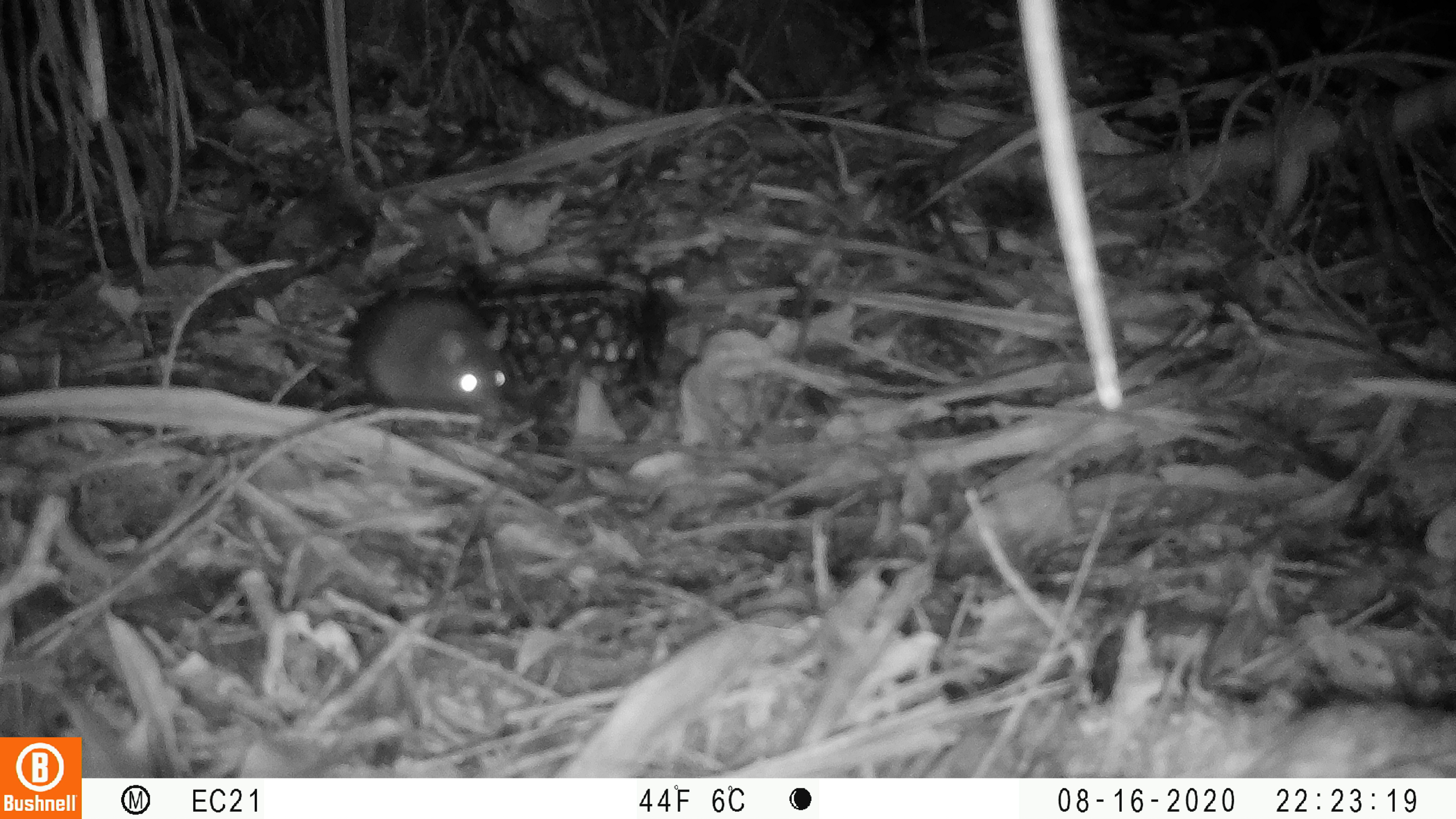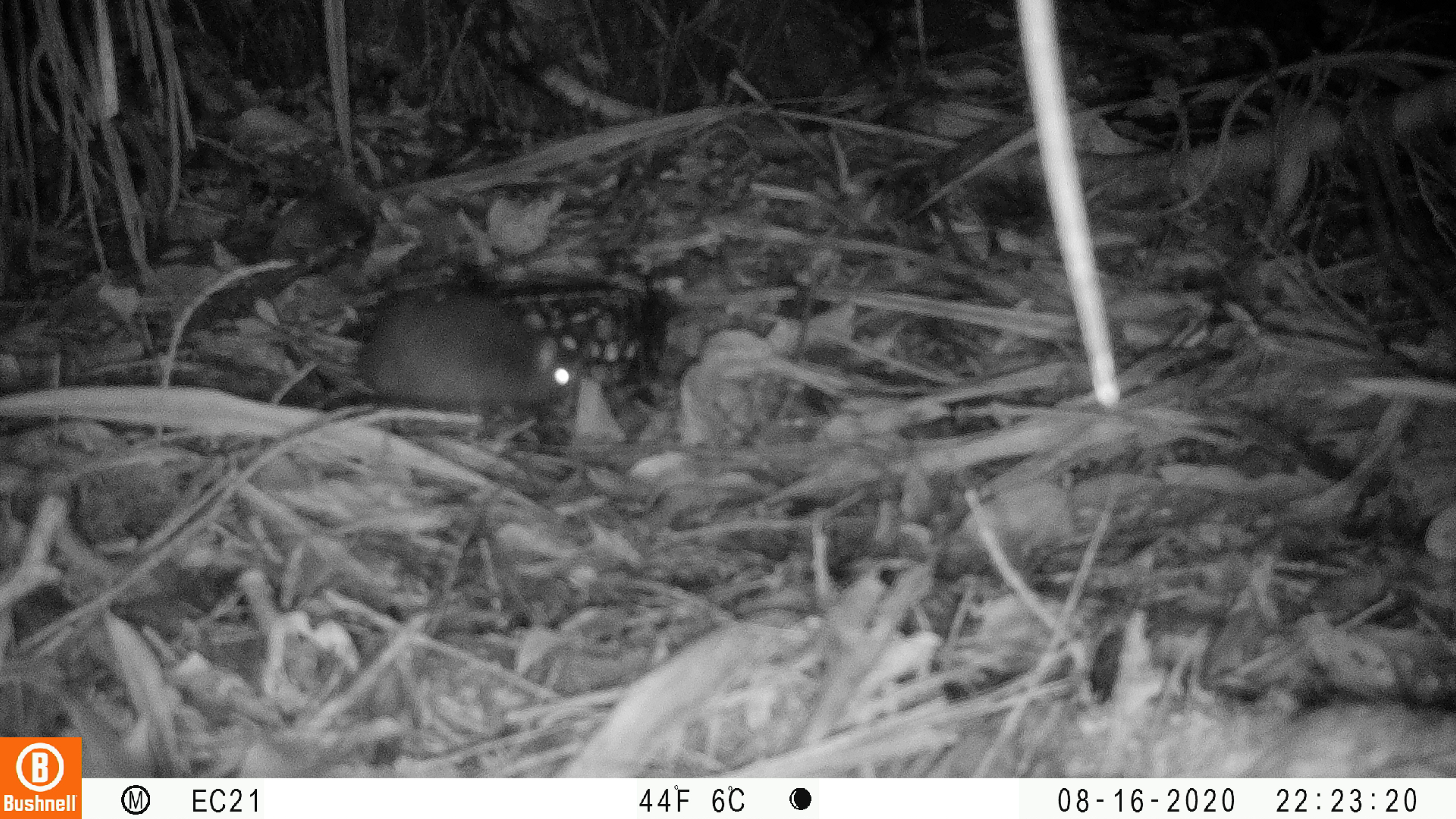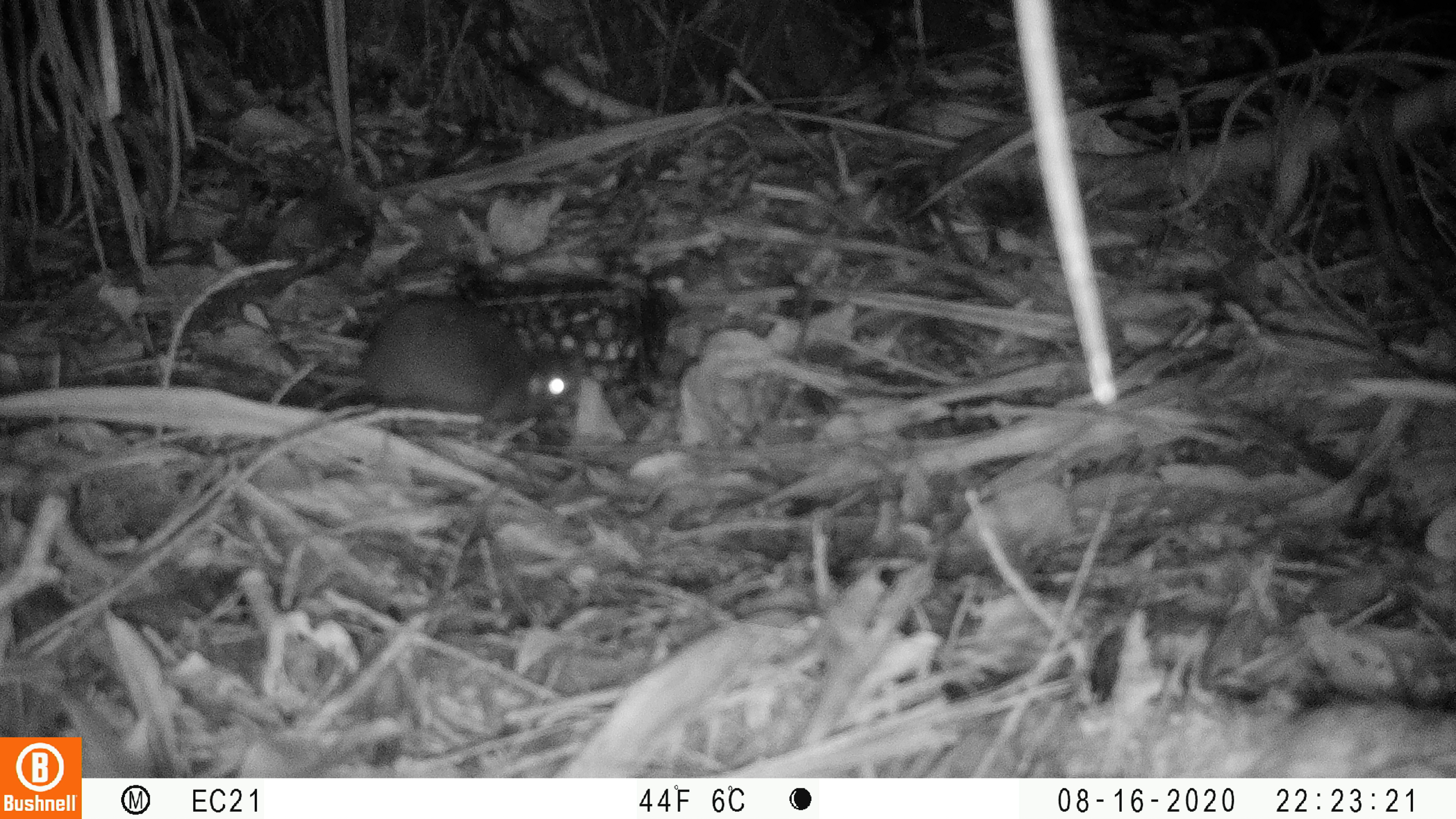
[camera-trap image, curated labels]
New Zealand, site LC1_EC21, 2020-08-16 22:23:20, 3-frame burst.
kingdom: Animalia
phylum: Chordata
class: Mammalia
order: Rodentia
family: Muridae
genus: Rattus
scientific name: Rattus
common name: rat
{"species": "rat (Rattus)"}